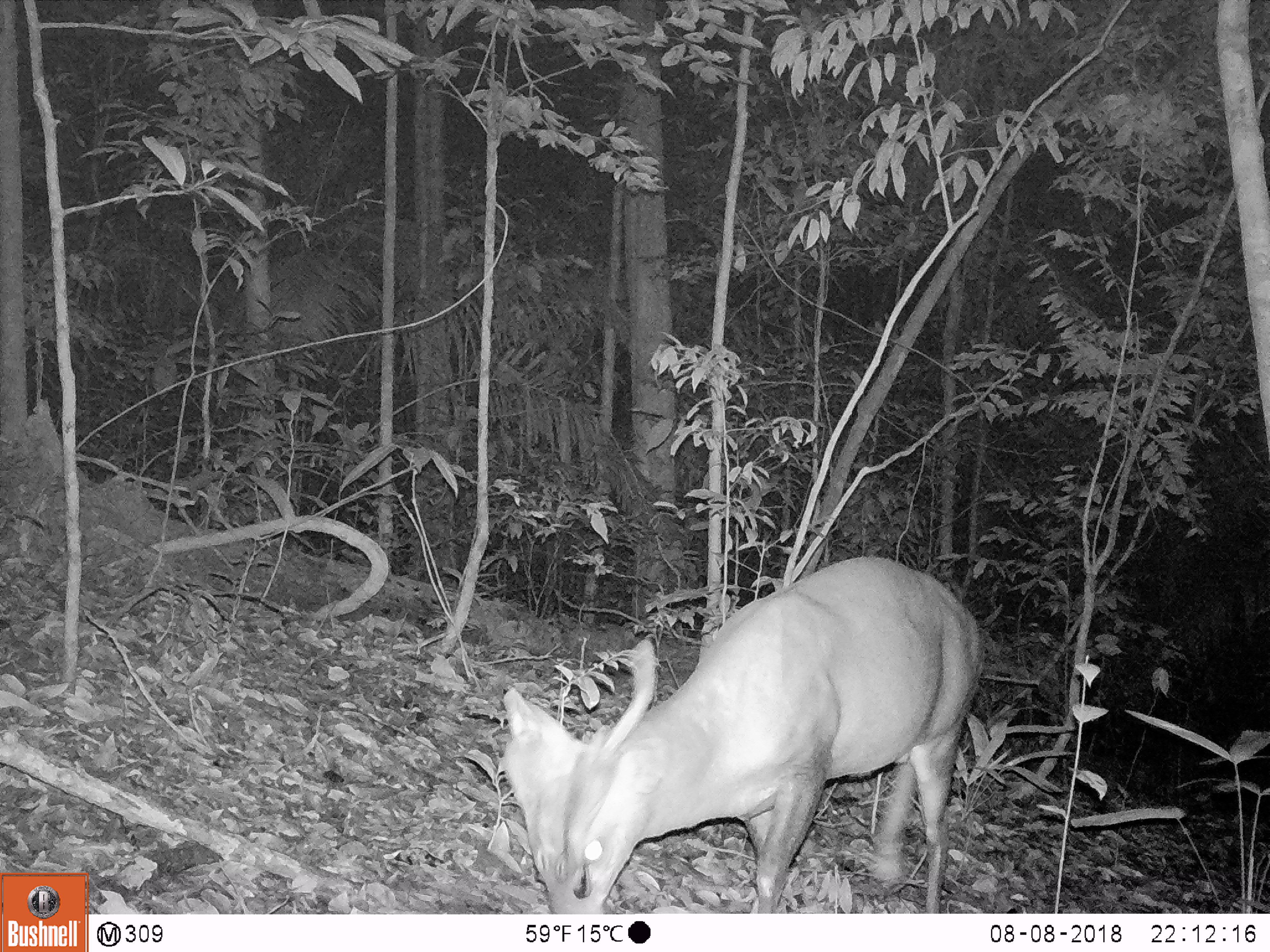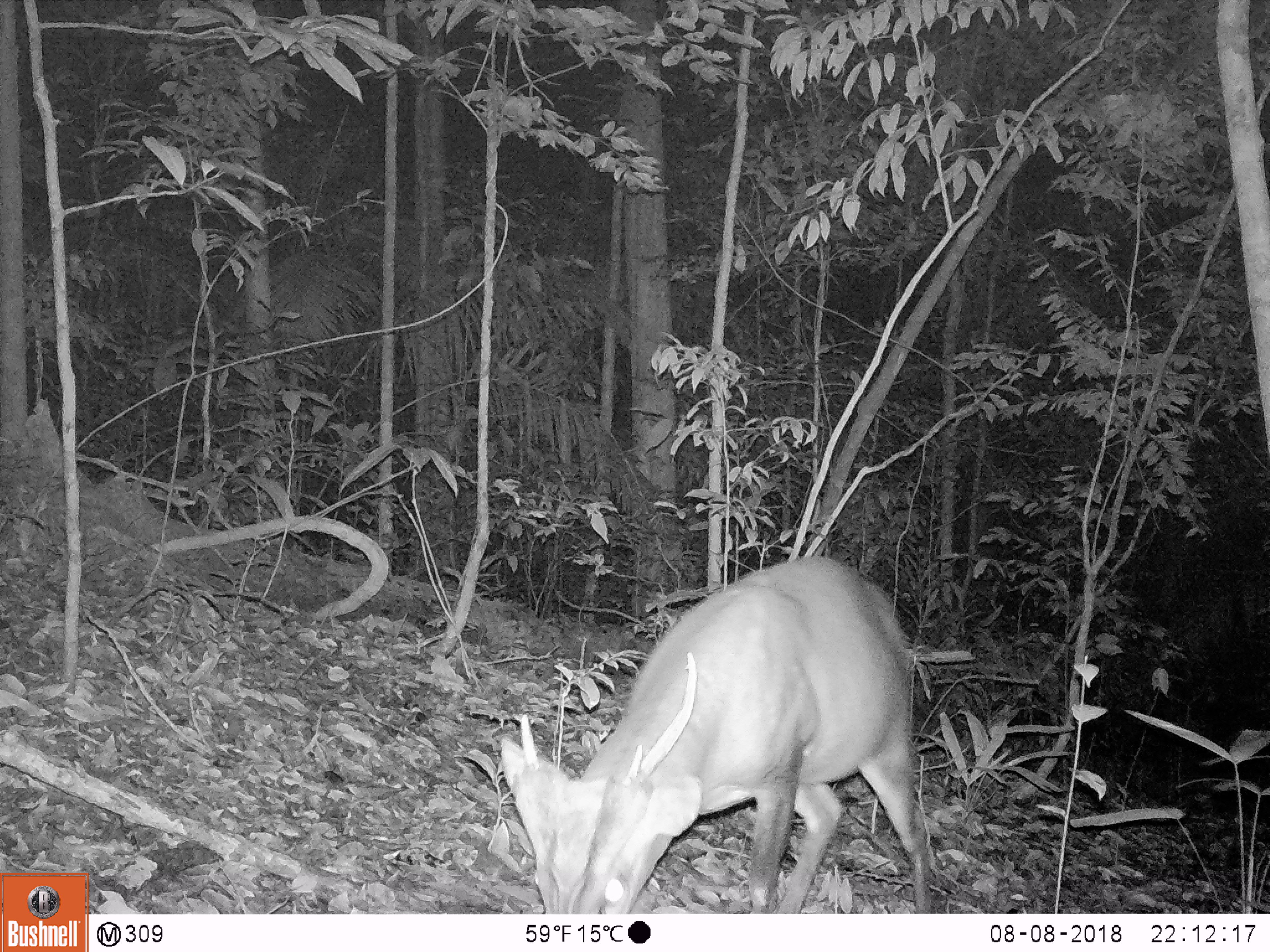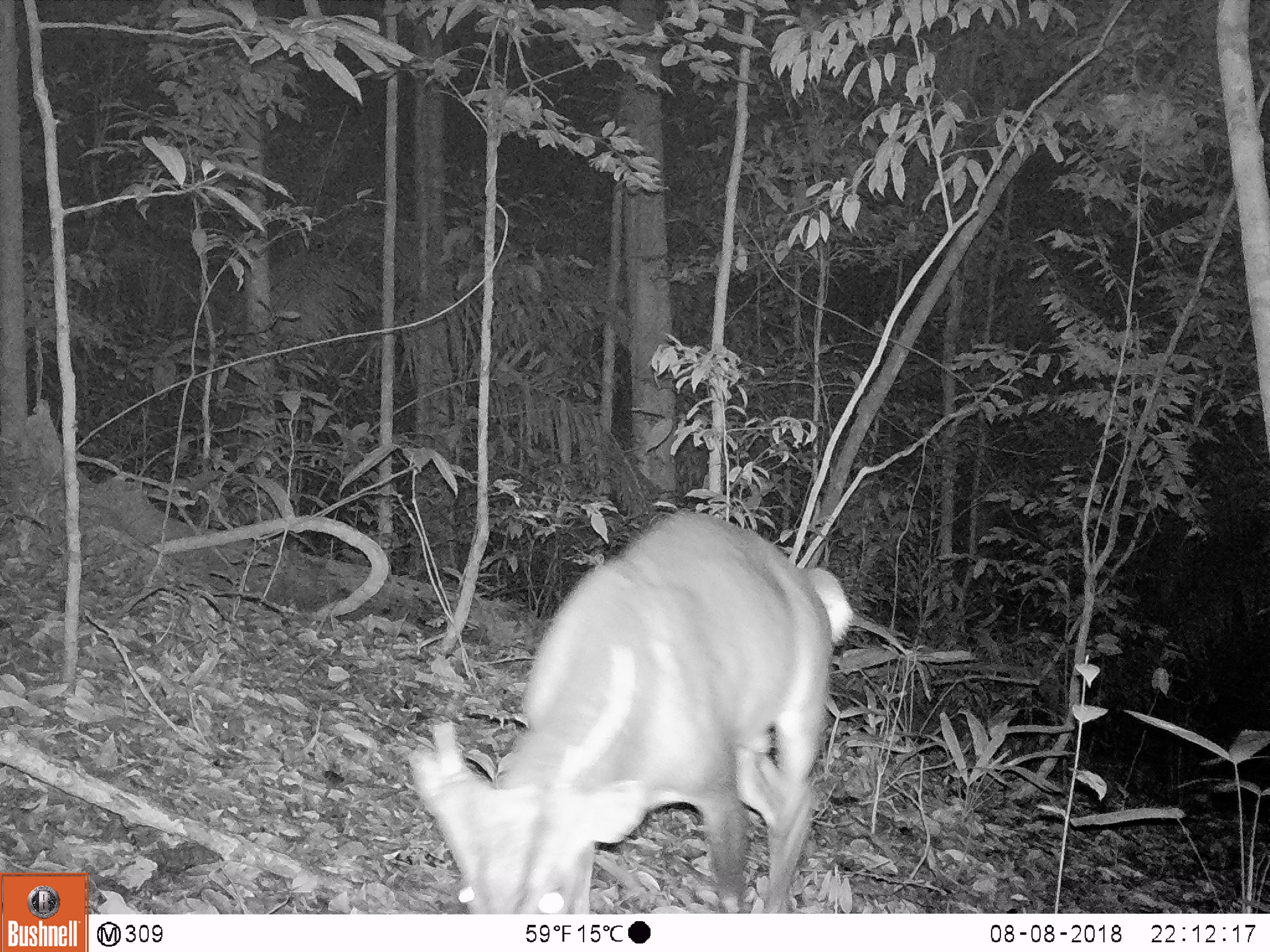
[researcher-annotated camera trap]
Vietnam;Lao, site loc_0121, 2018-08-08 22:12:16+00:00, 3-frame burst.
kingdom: Animalia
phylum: Chordata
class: Mammalia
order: Artiodactyla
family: Cervidae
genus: Muntiacus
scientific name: Muntiacus vuquangensis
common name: large-antlered muntjac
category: large antlered muntjac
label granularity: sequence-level